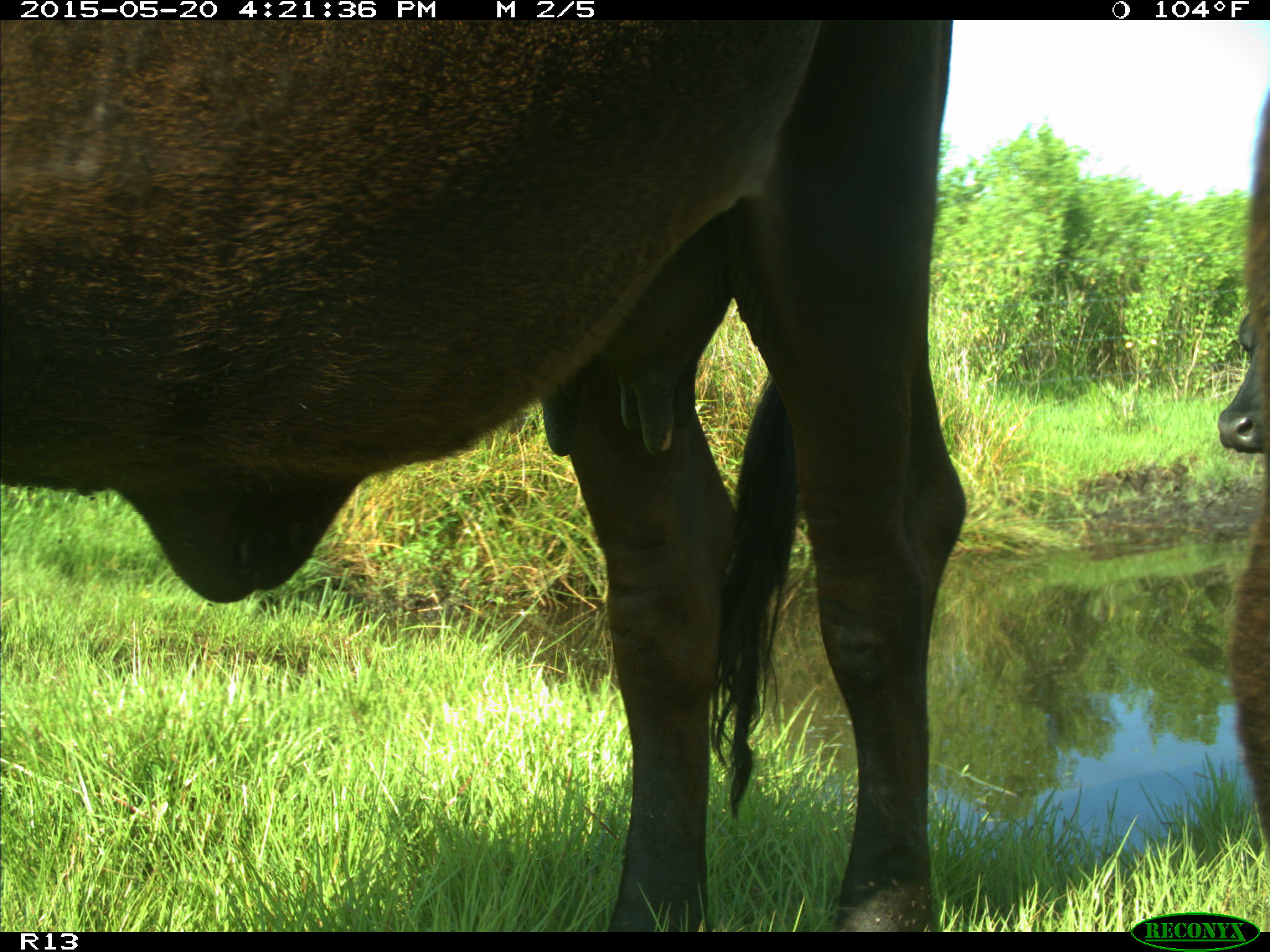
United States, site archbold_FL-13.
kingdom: Animalia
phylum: Chordata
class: Mammalia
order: Artiodactyla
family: Bovidae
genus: Bos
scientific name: Bos taurus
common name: domestic cow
Bos taurus (domestic cow).